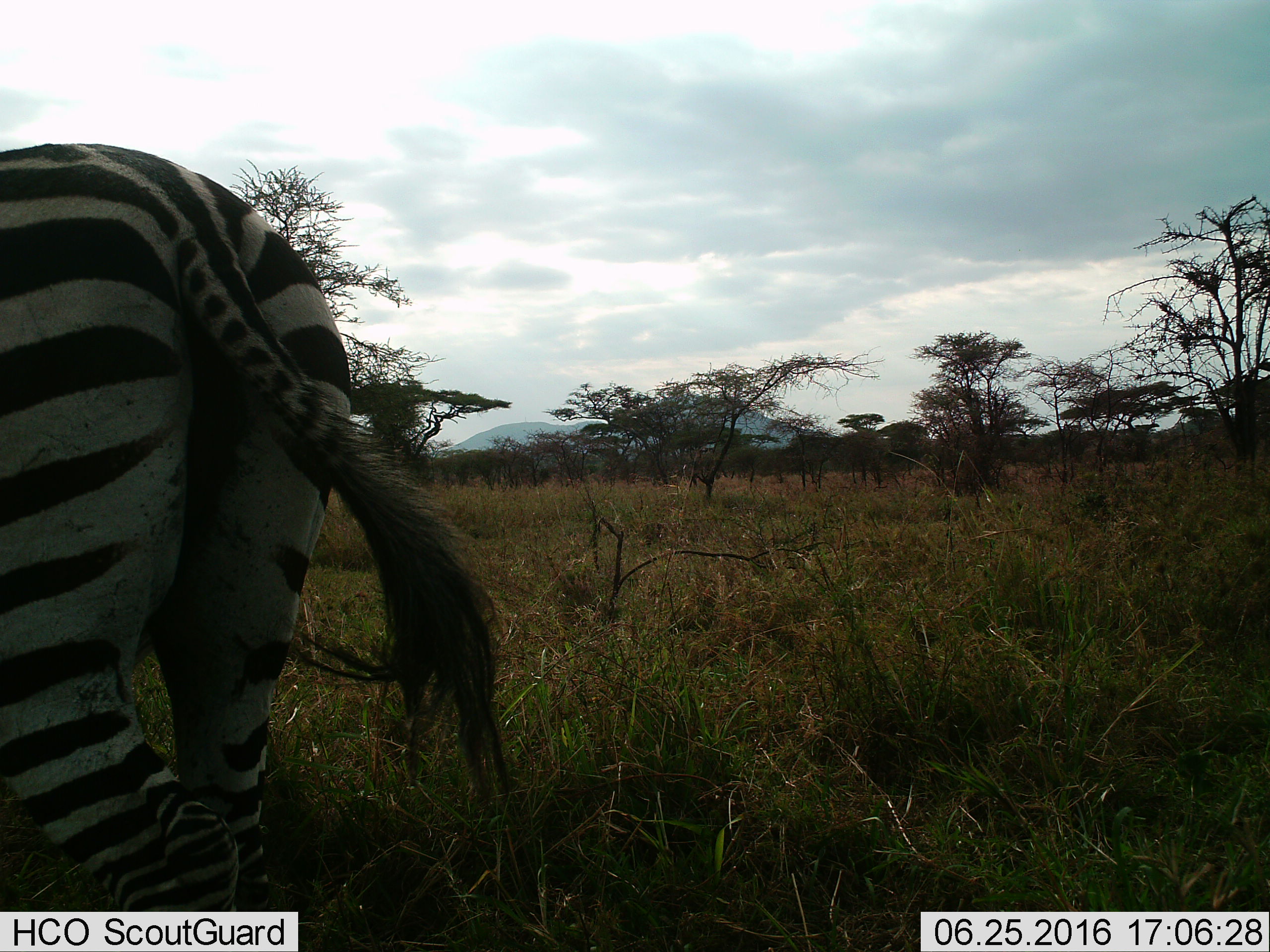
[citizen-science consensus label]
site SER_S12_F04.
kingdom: Animalia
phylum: Chordata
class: Mammalia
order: Perissodactyla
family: Equidae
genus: Equus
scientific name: Equus quagga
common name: plains zebra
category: zebraplains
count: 1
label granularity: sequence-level